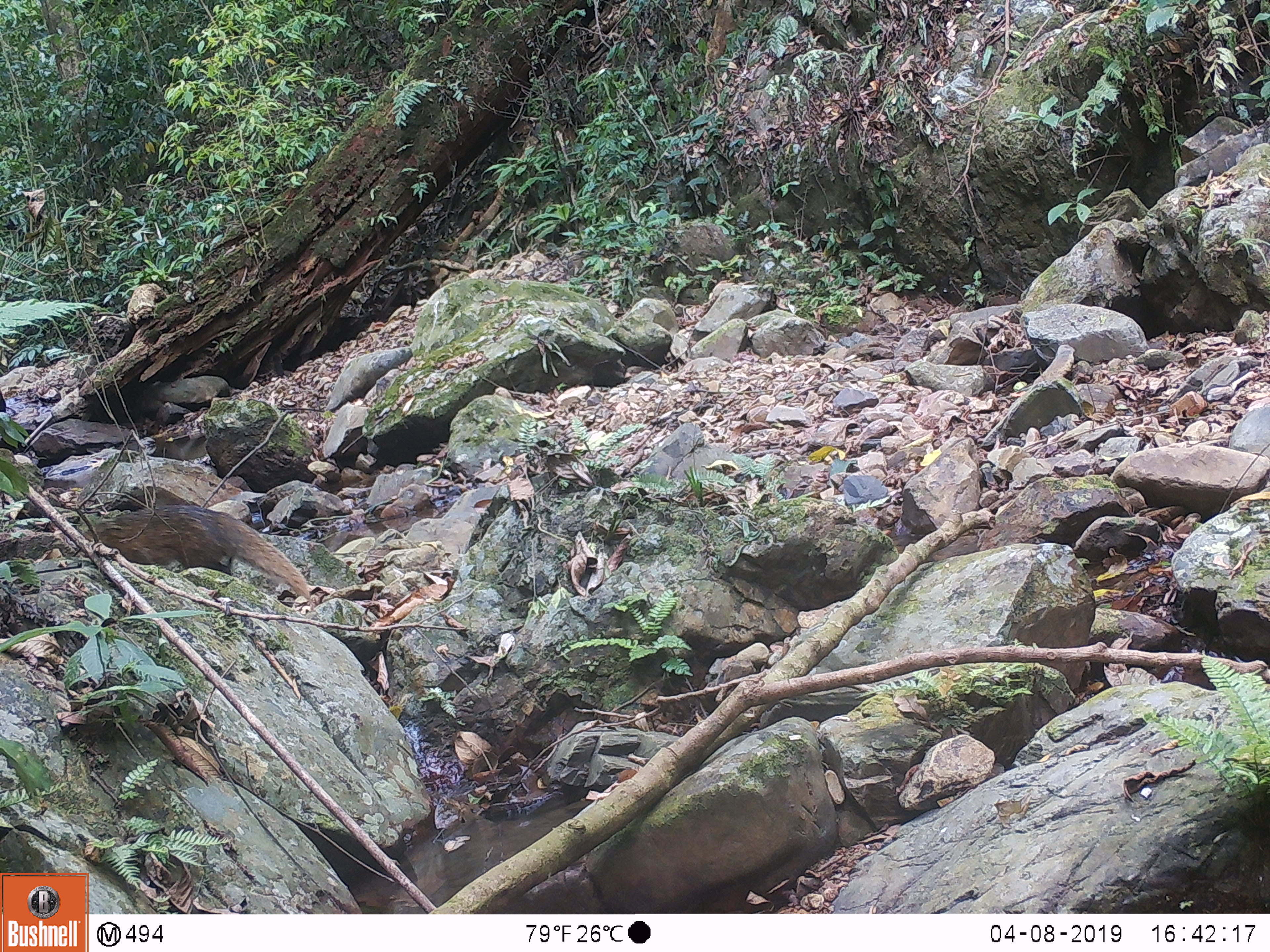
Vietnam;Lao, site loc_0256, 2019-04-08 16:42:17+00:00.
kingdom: Animalia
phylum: Chordata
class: Mammalia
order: Carnivora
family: Herpestidae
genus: Urva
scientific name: Urva urva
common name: crab-eating mongoose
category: crab eating mongoose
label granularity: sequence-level